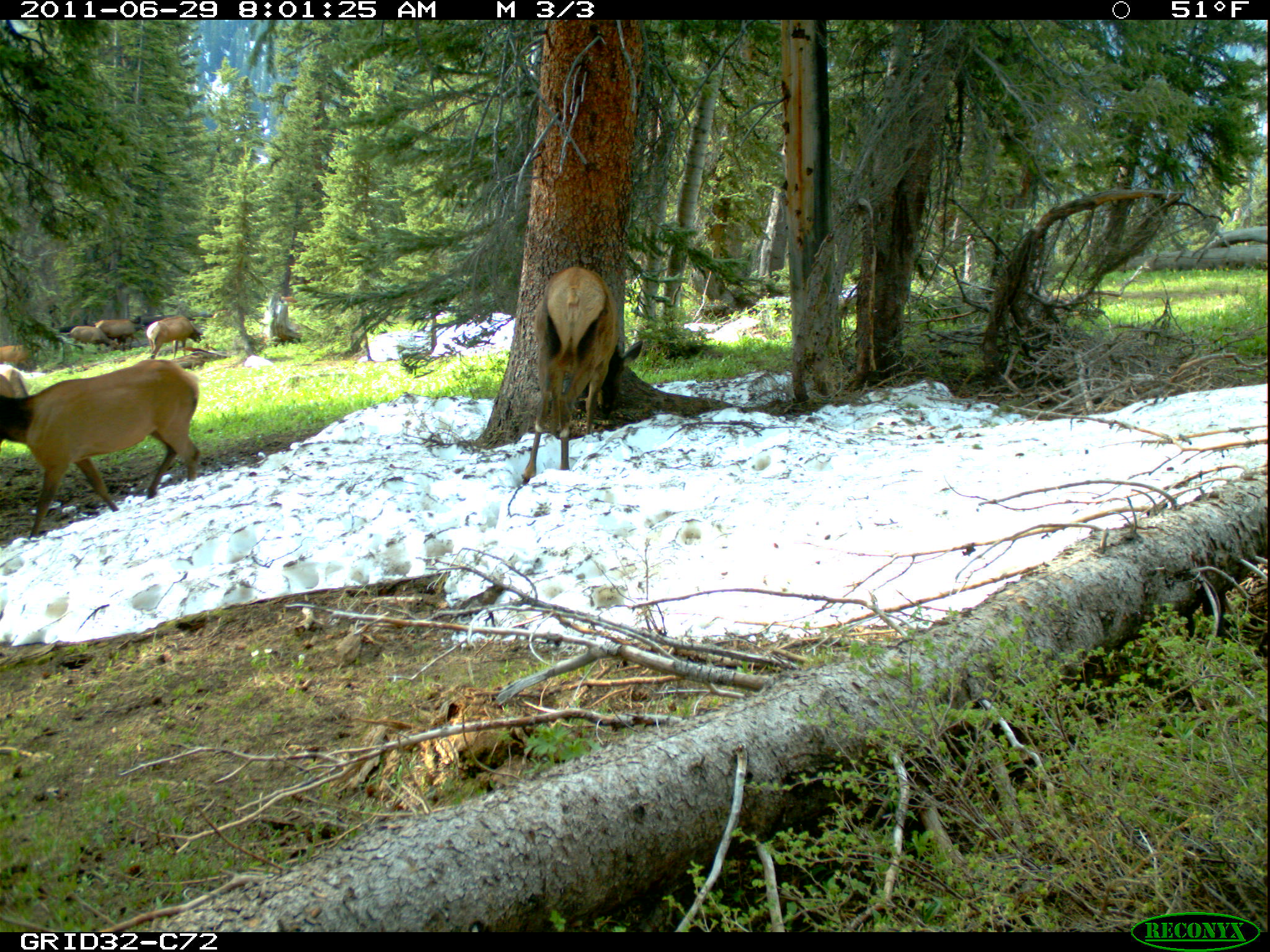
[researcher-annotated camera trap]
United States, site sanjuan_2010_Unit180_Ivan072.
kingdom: Animalia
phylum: Chordata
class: Mammalia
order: Artiodactyla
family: Cervidae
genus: Cervus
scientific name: Cervus elaphus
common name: red deer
Cervus elaphus (red deer).